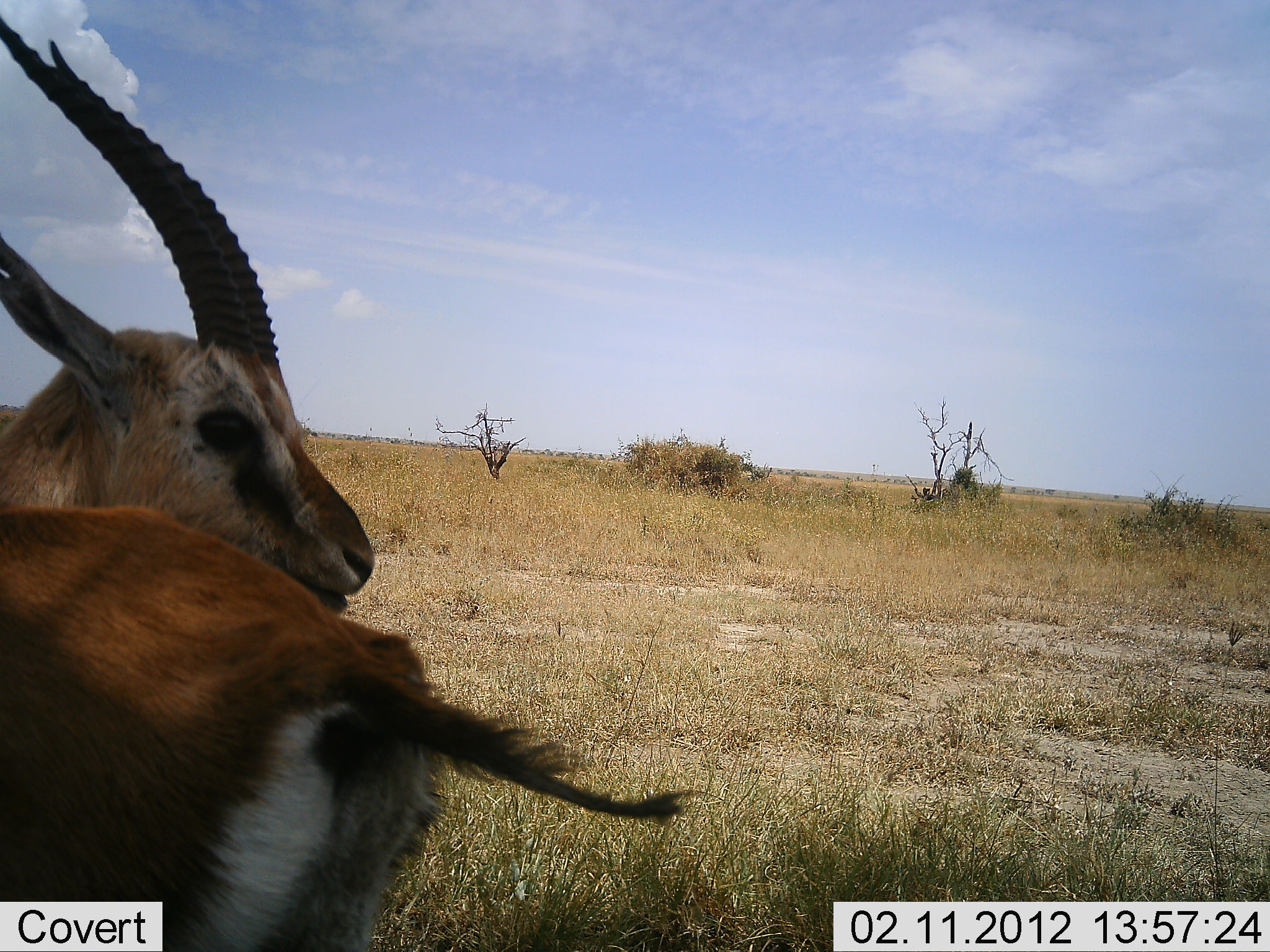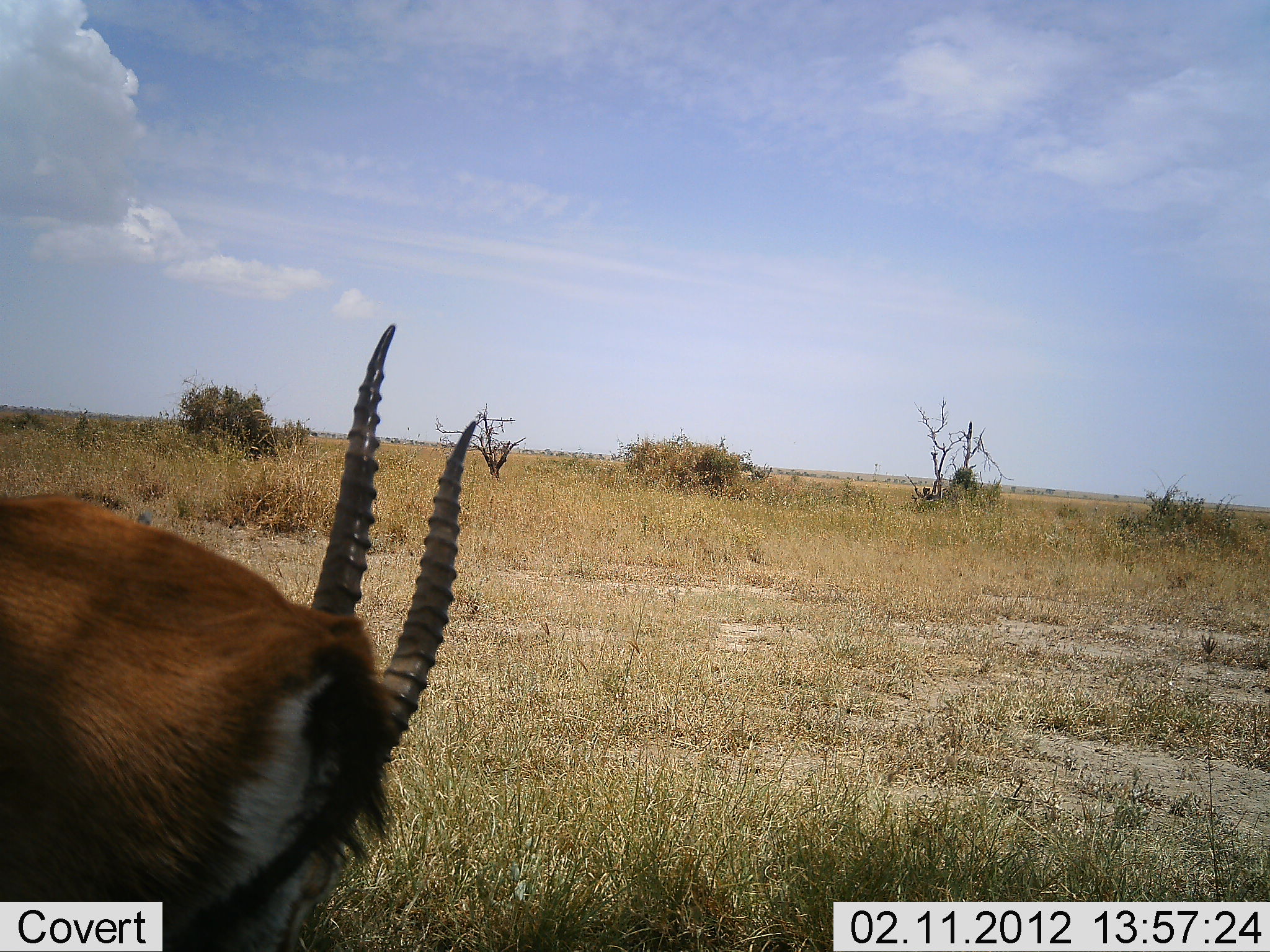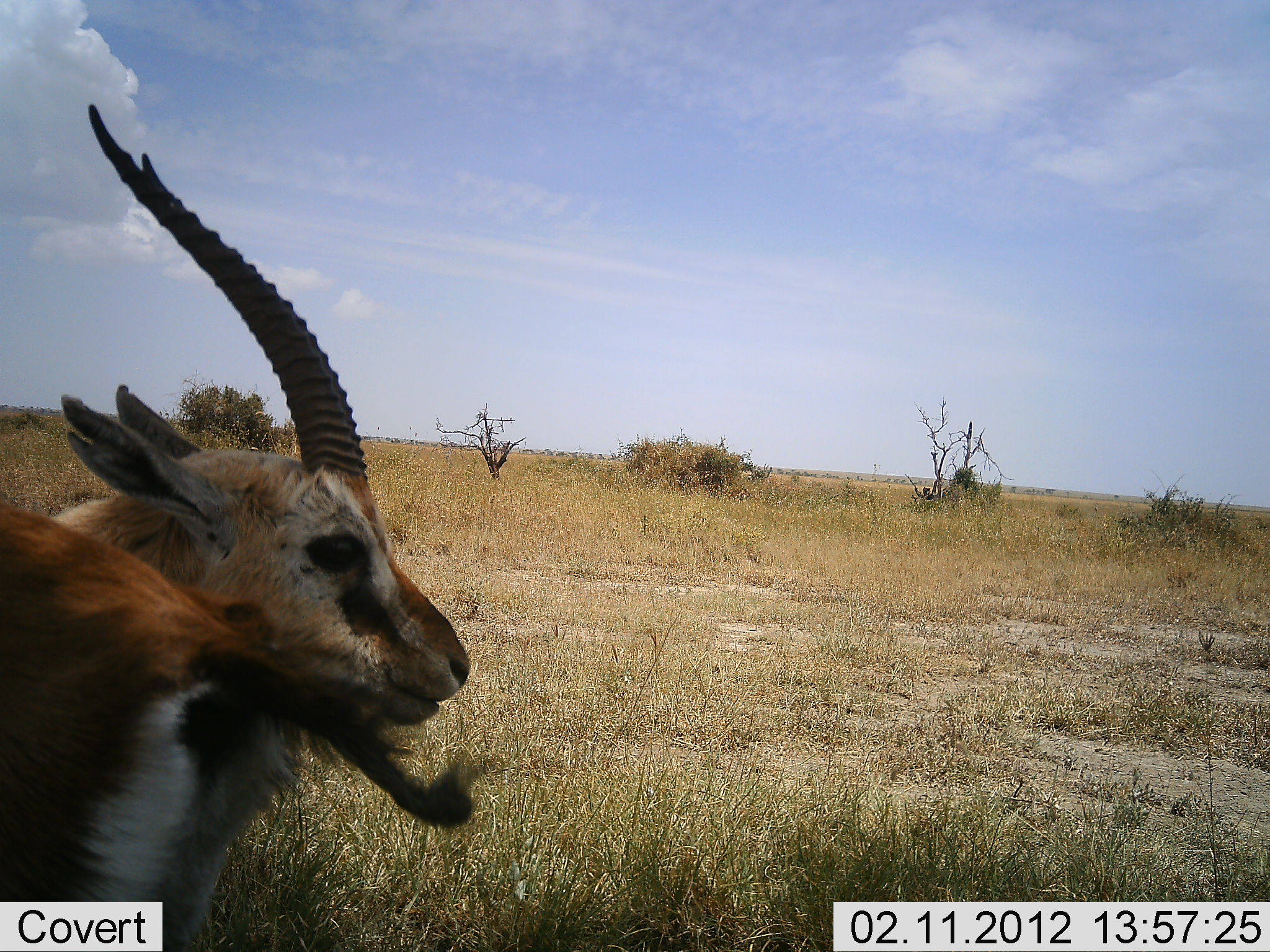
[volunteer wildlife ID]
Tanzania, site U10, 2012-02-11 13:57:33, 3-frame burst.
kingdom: Animalia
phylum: Chordata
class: Mammalia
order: Artiodactyla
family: Bovidae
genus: Eudorcas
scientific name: Eudorcas thomsonii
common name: thomson's gazelle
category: gazellethomsons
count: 1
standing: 79%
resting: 0%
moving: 21%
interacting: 0%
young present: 0%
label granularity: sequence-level